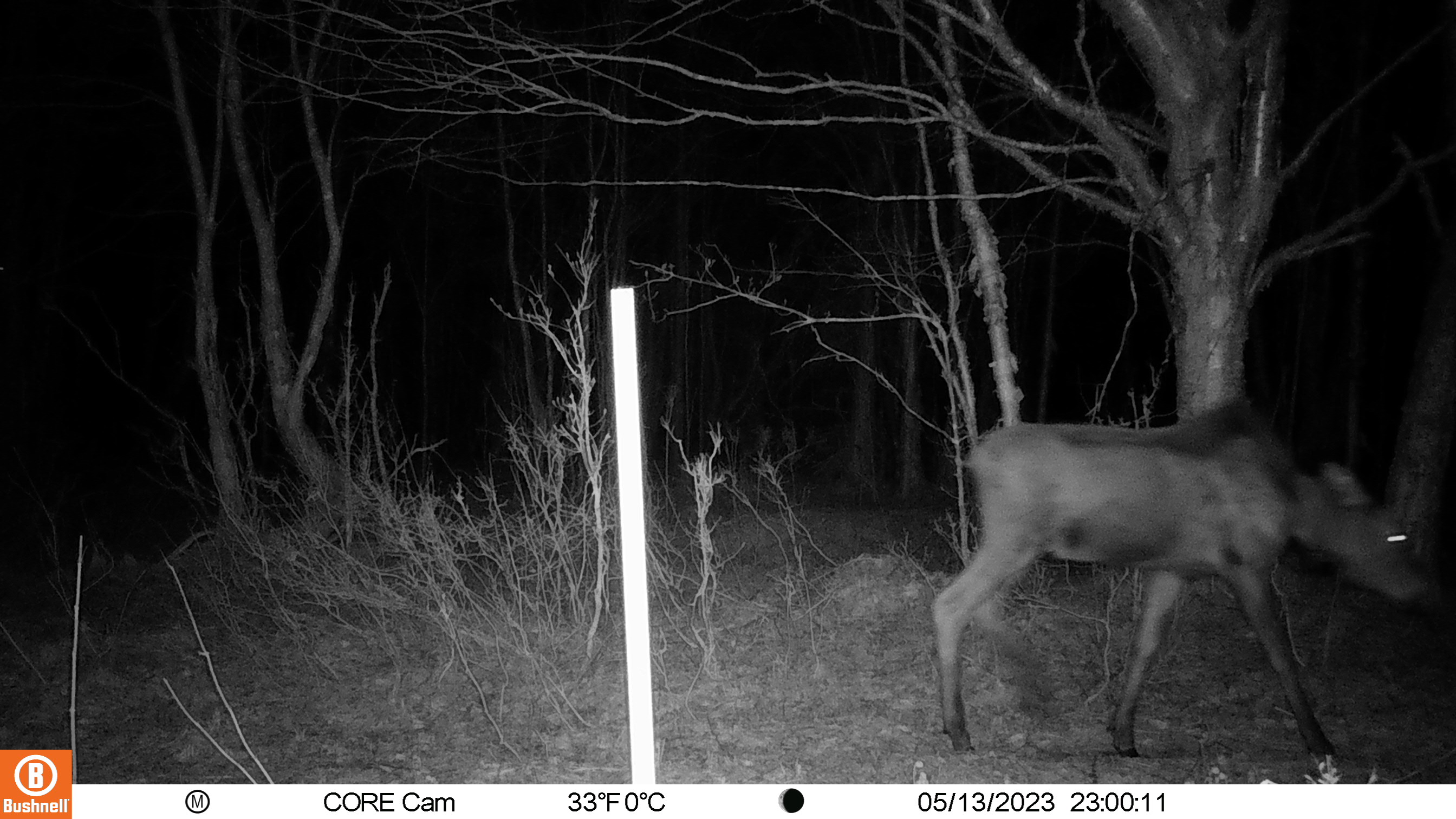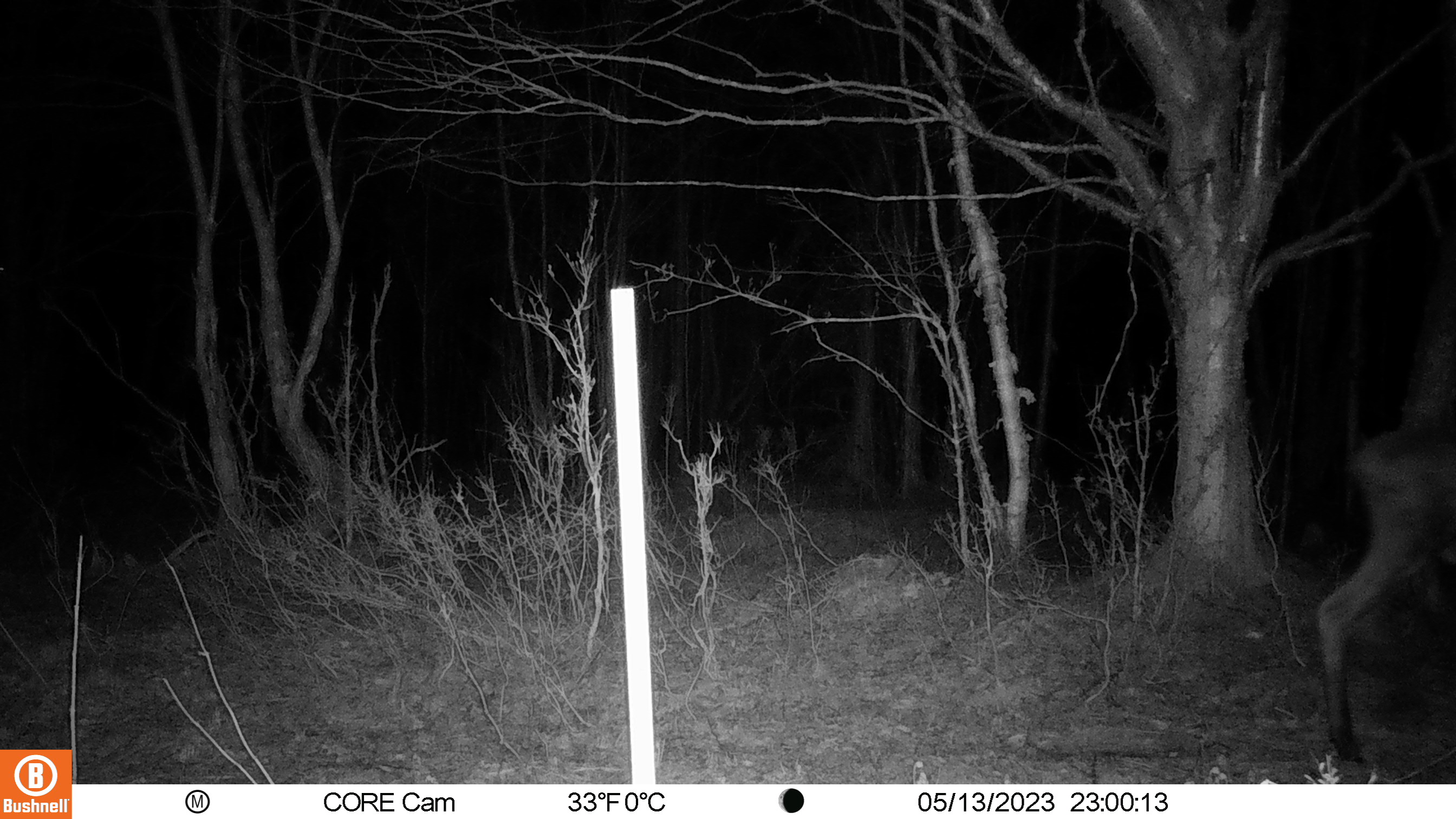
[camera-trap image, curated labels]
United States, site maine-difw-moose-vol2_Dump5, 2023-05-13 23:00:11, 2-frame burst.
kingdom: Animalia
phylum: Chordata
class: Mammalia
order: Artiodactyla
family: Cervidae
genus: Alces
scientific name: Alces alces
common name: moose